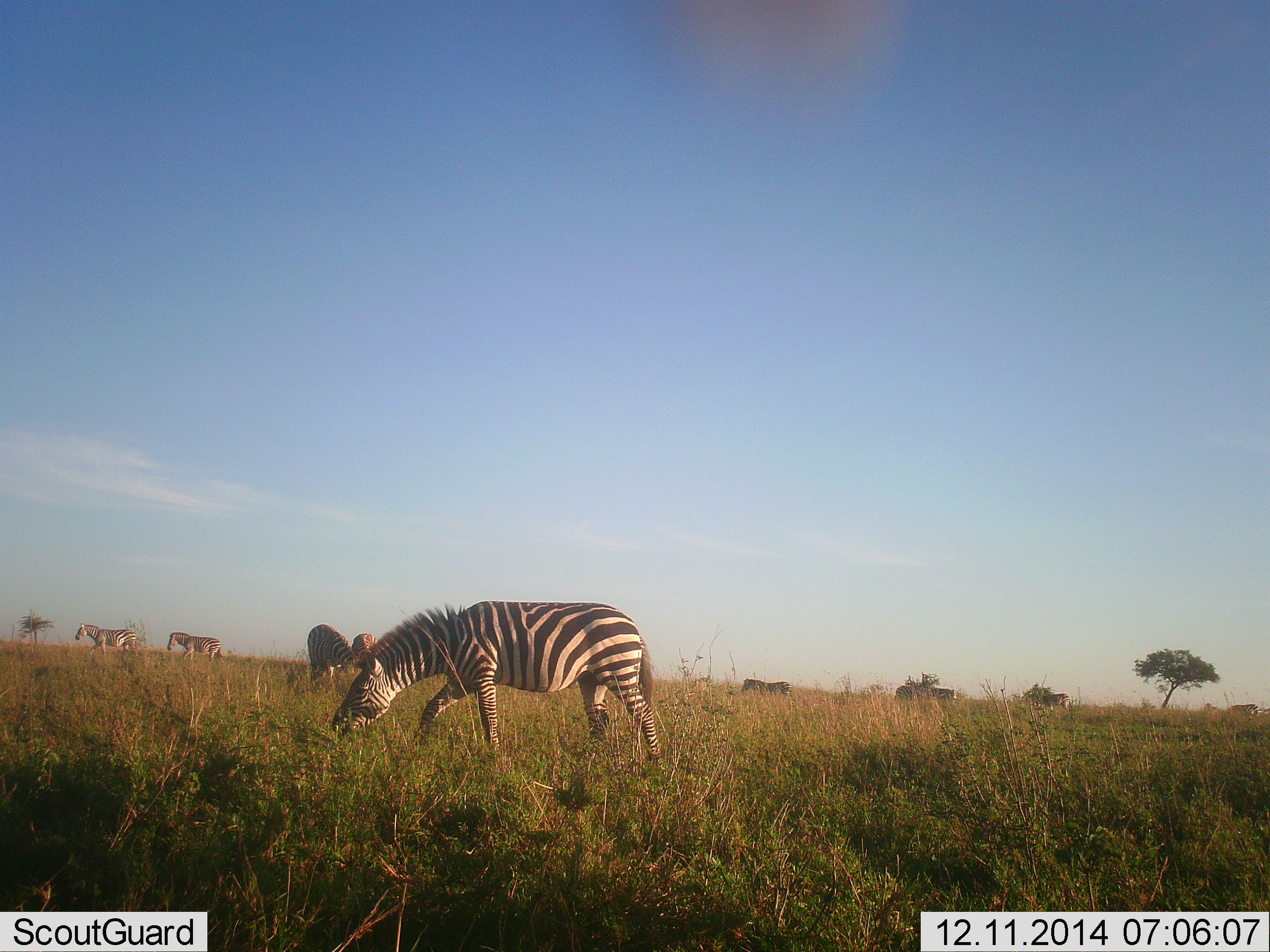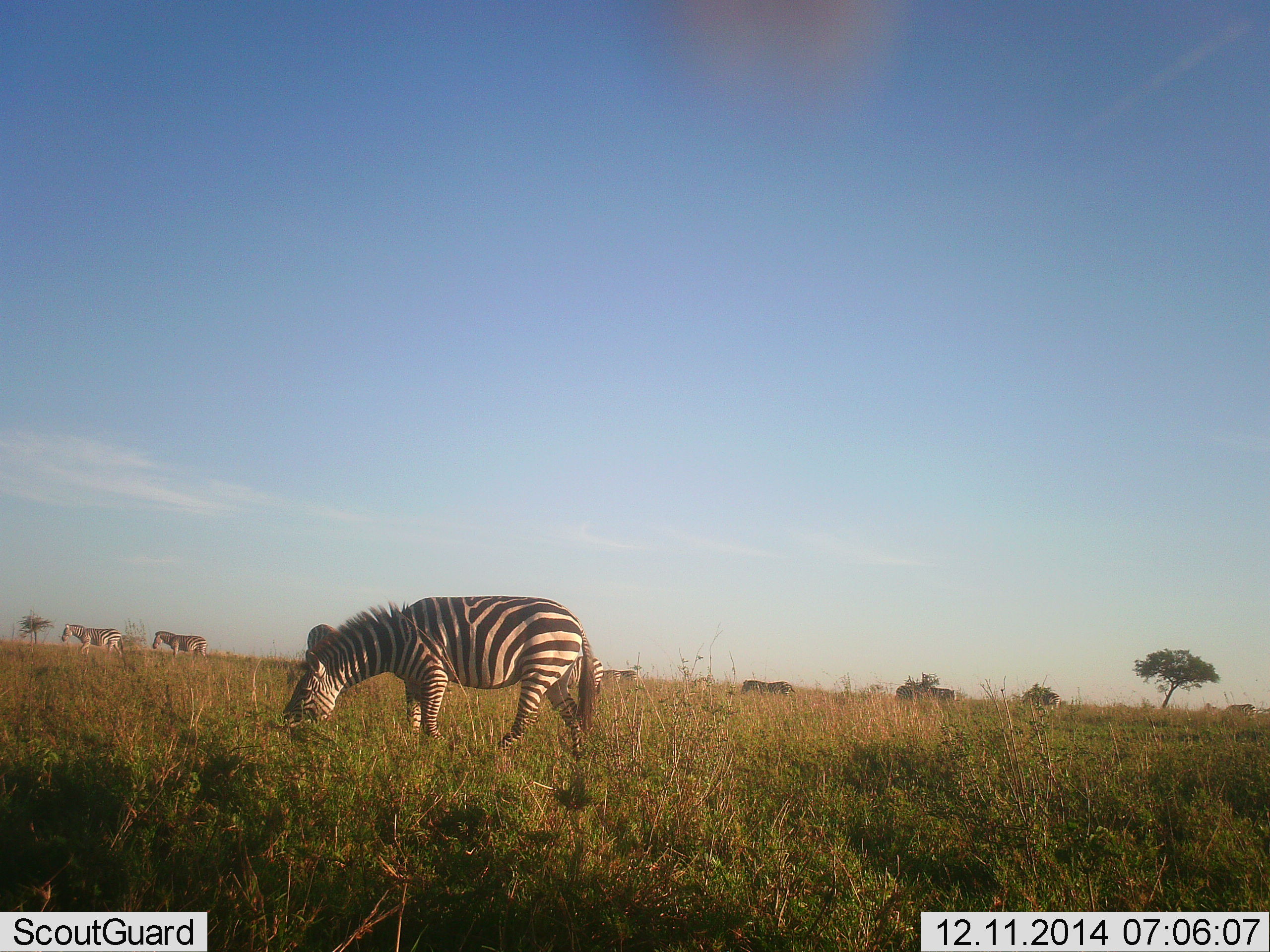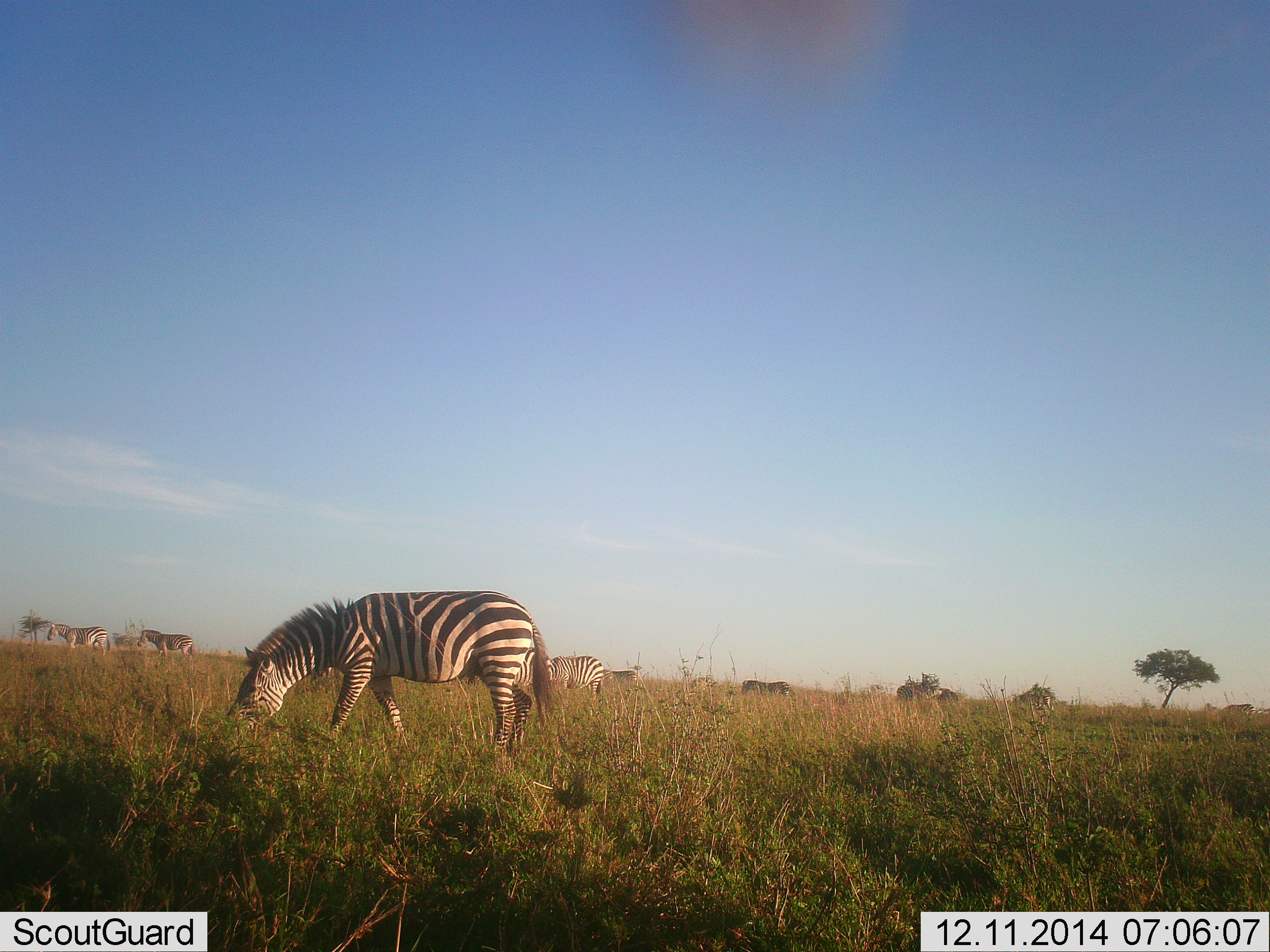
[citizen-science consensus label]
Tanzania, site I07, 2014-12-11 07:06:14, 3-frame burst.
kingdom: Animalia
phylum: Chordata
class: Mammalia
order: Perissodactyla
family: Equidae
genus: Equus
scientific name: Equus quagga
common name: plains zebra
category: zebra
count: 10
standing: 20%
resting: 0%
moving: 90%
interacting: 0%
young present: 0%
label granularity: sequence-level